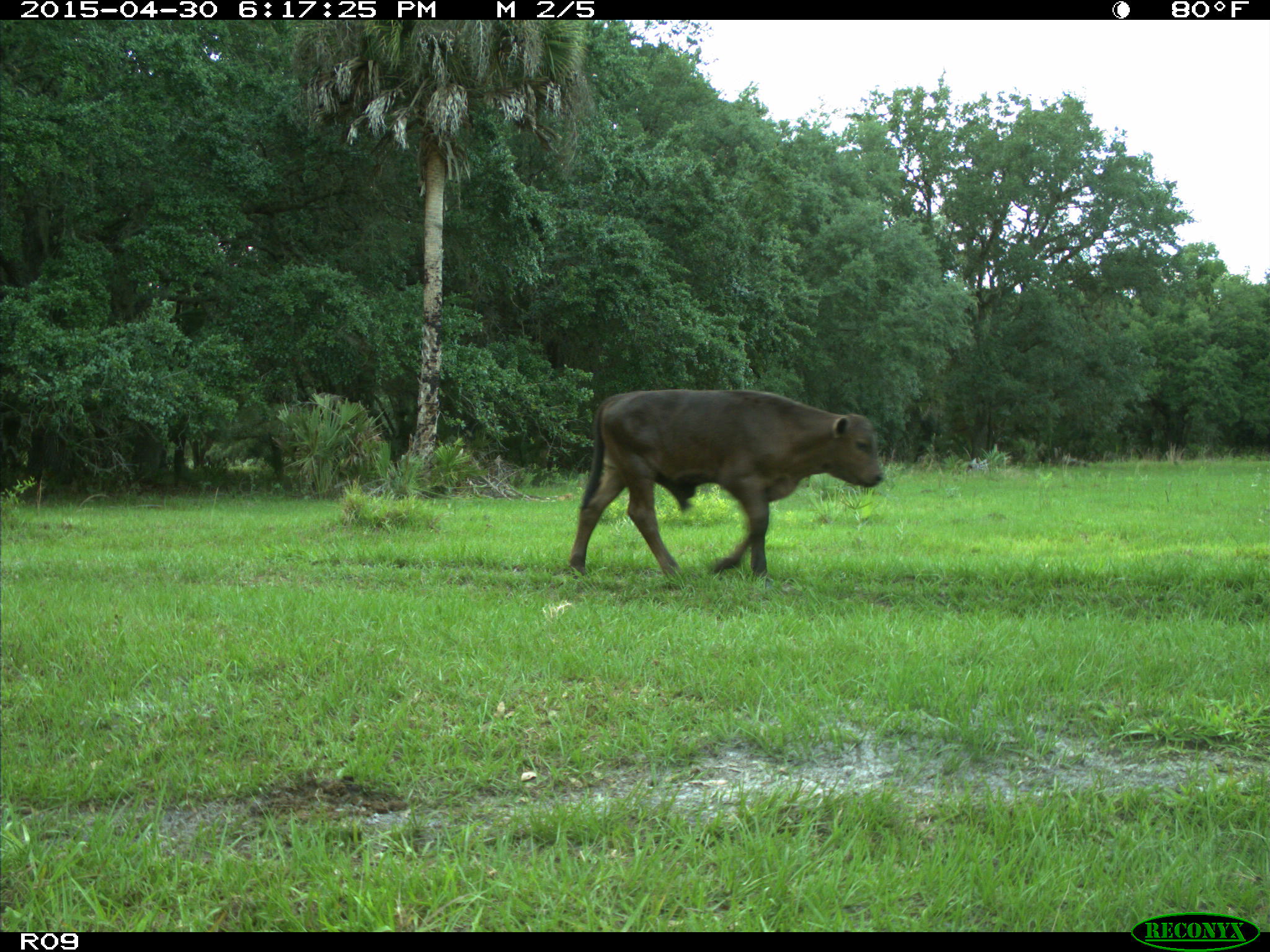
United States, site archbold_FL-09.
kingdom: Animalia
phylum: Chordata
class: Mammalia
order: Artiodactyla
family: Bovidae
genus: Bos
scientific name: Bos taurus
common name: domestic cow